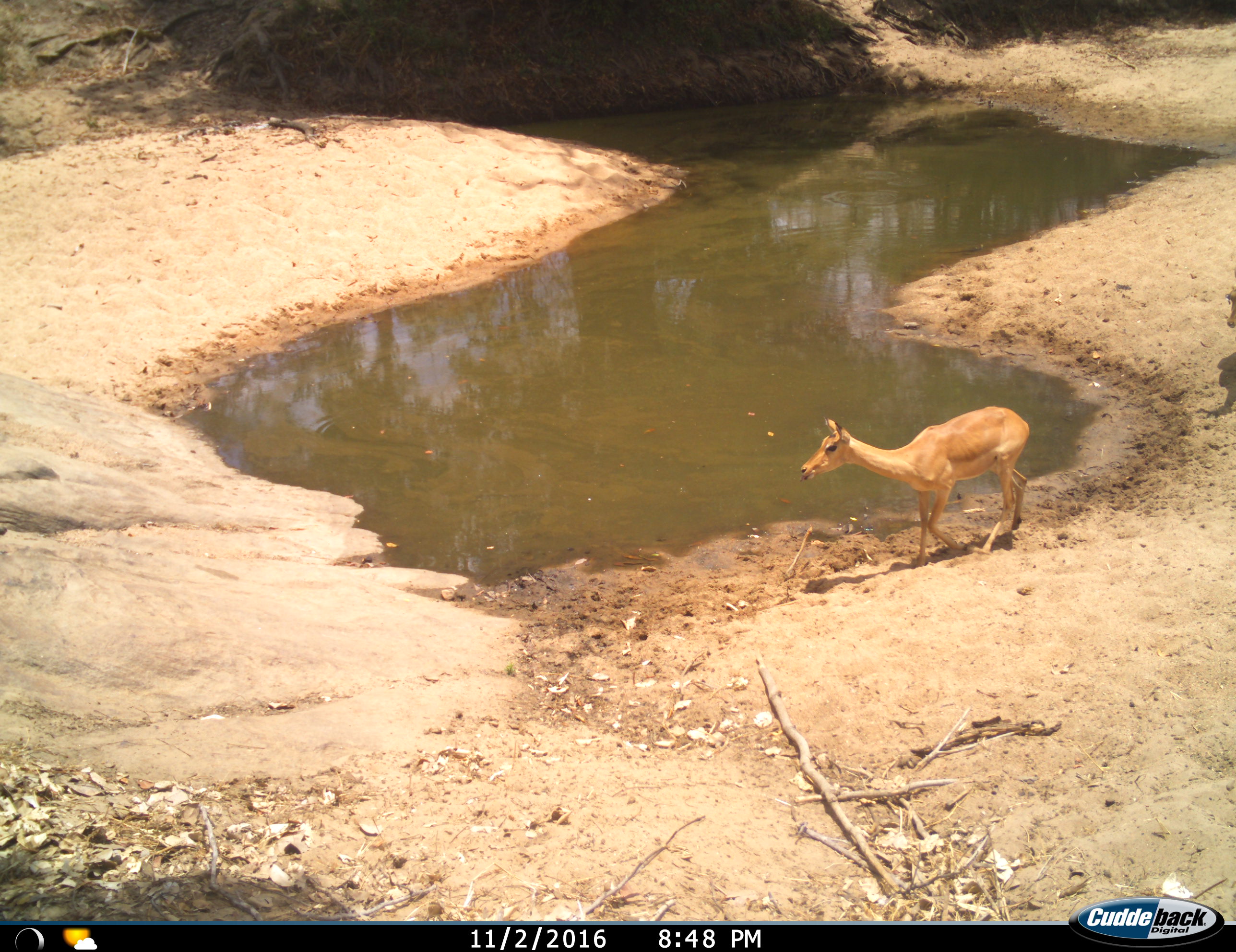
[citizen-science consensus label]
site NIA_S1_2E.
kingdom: Animalia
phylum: Chordata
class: Mammalia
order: Artiodactyla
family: Bovidae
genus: Aepyceros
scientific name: Aepyceros melampus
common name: impala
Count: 2.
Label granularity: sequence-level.